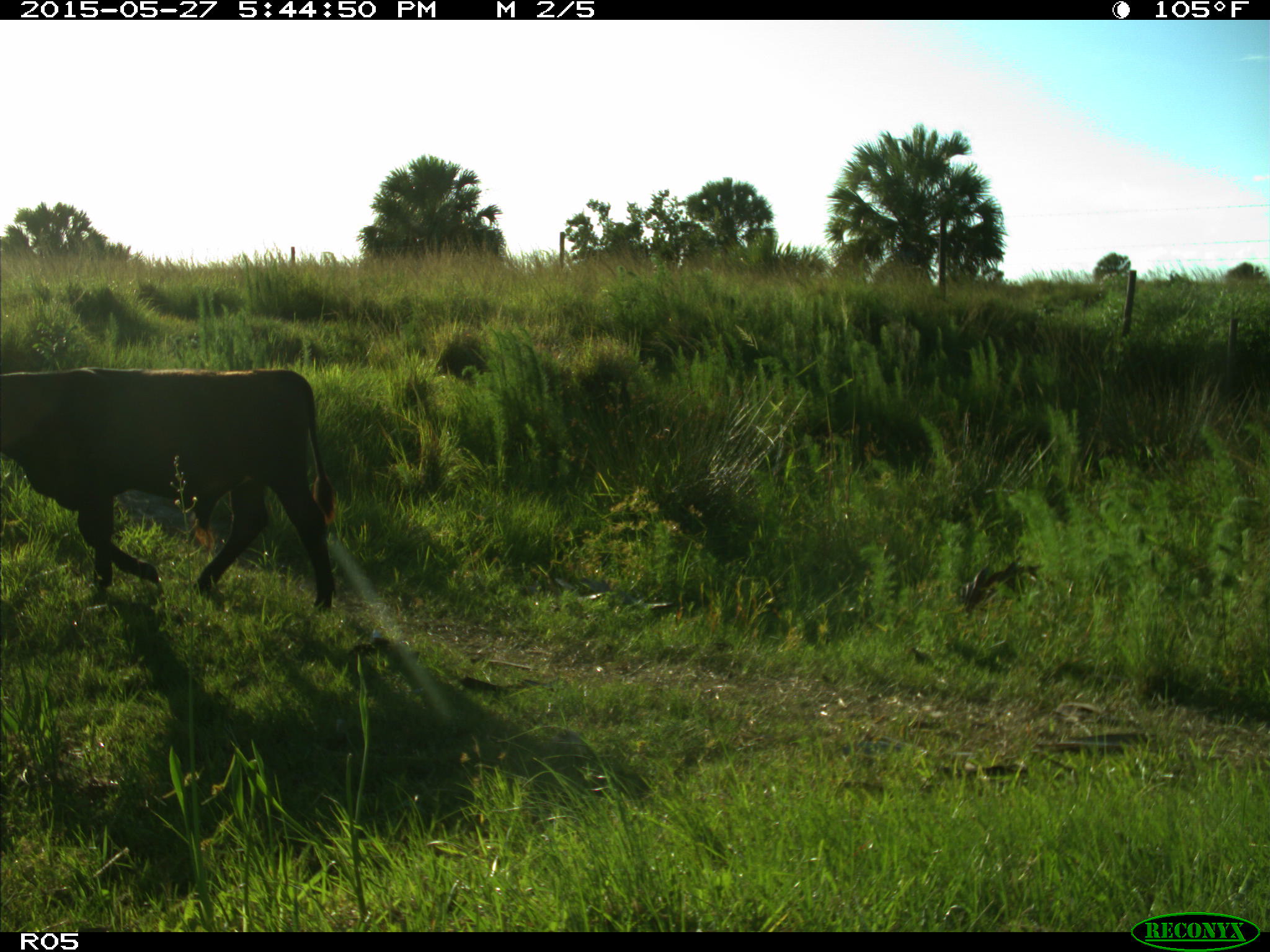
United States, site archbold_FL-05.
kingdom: Animalia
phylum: Chordata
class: Mammalia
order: Artiodactyla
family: Bovidae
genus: Bos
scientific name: Bos taurus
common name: domestic cow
Bos taurus (domestic cow).